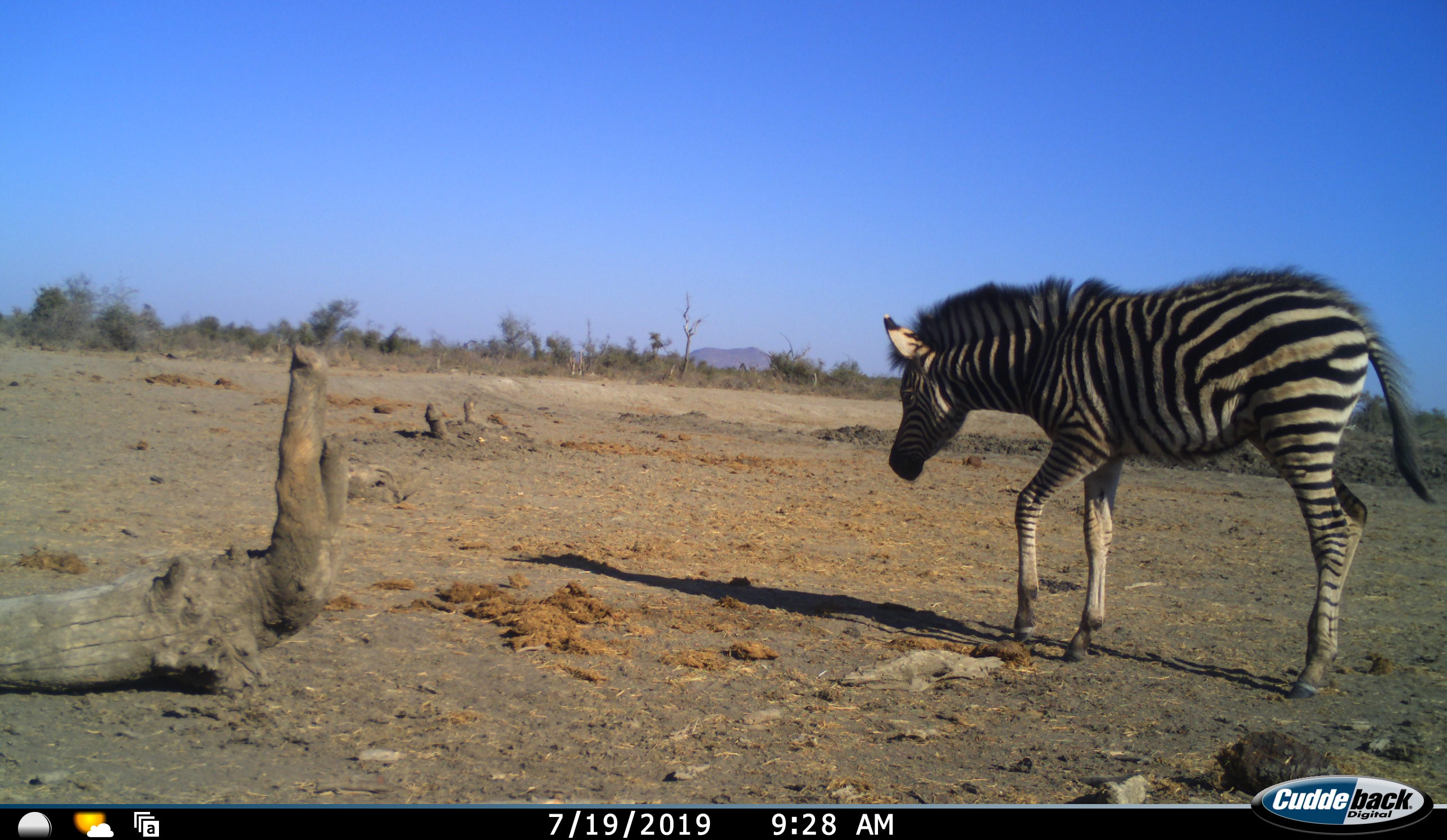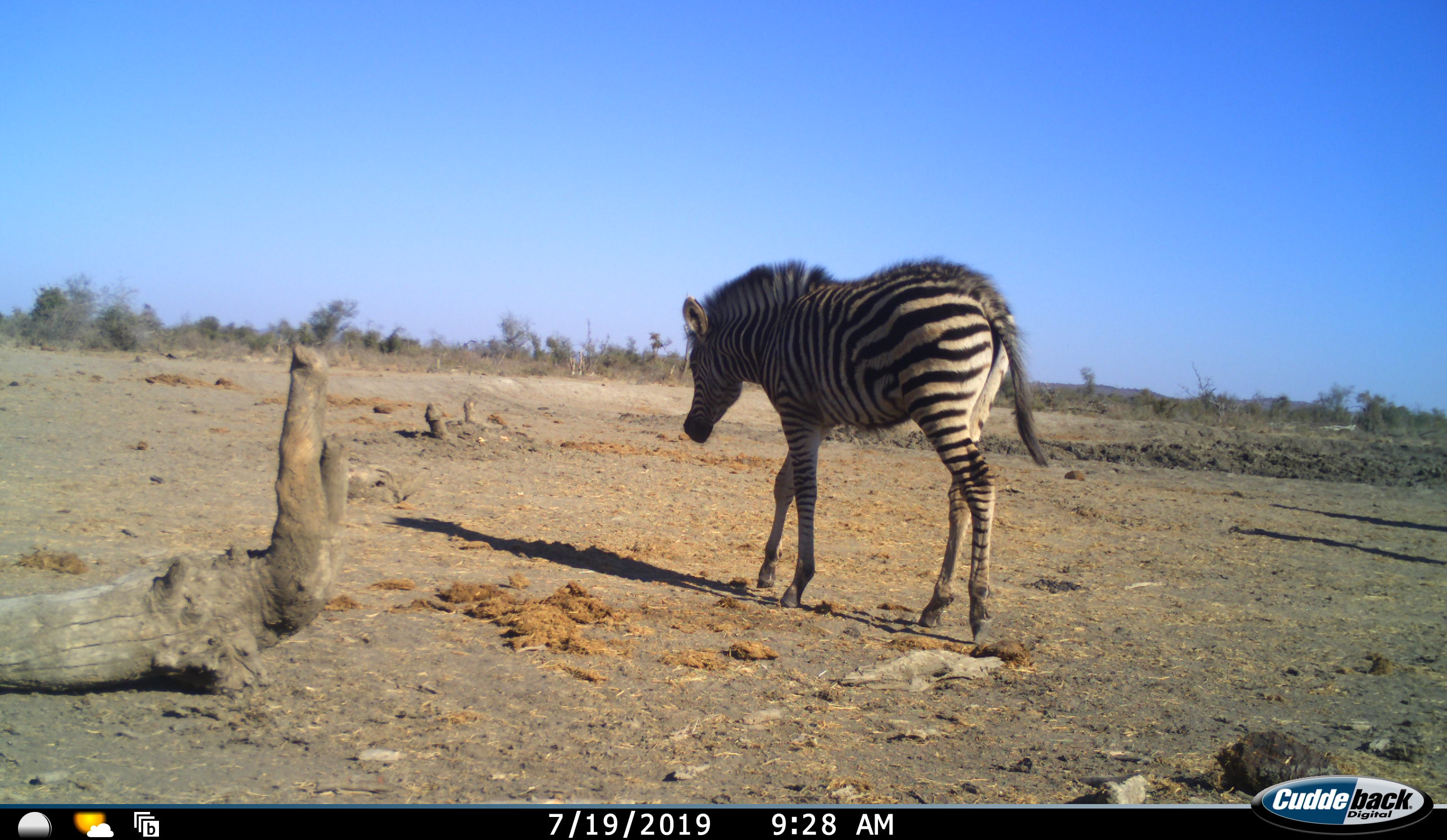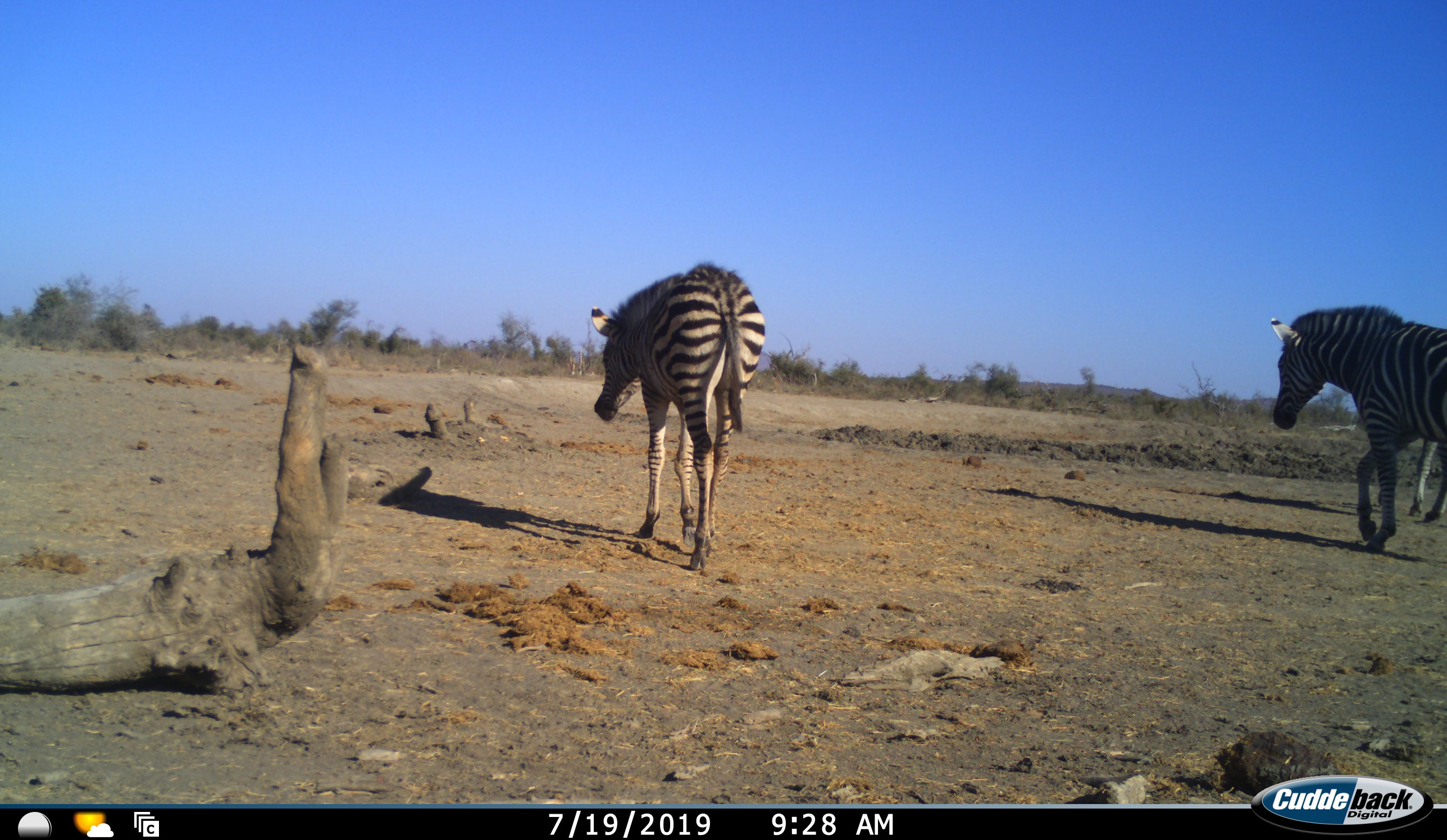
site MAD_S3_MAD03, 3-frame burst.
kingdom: Animalia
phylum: Chordata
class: Mammalia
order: Perissodactyla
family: Equidae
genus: Equus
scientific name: Equus quagga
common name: plains zebra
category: zebraplains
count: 3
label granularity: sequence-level